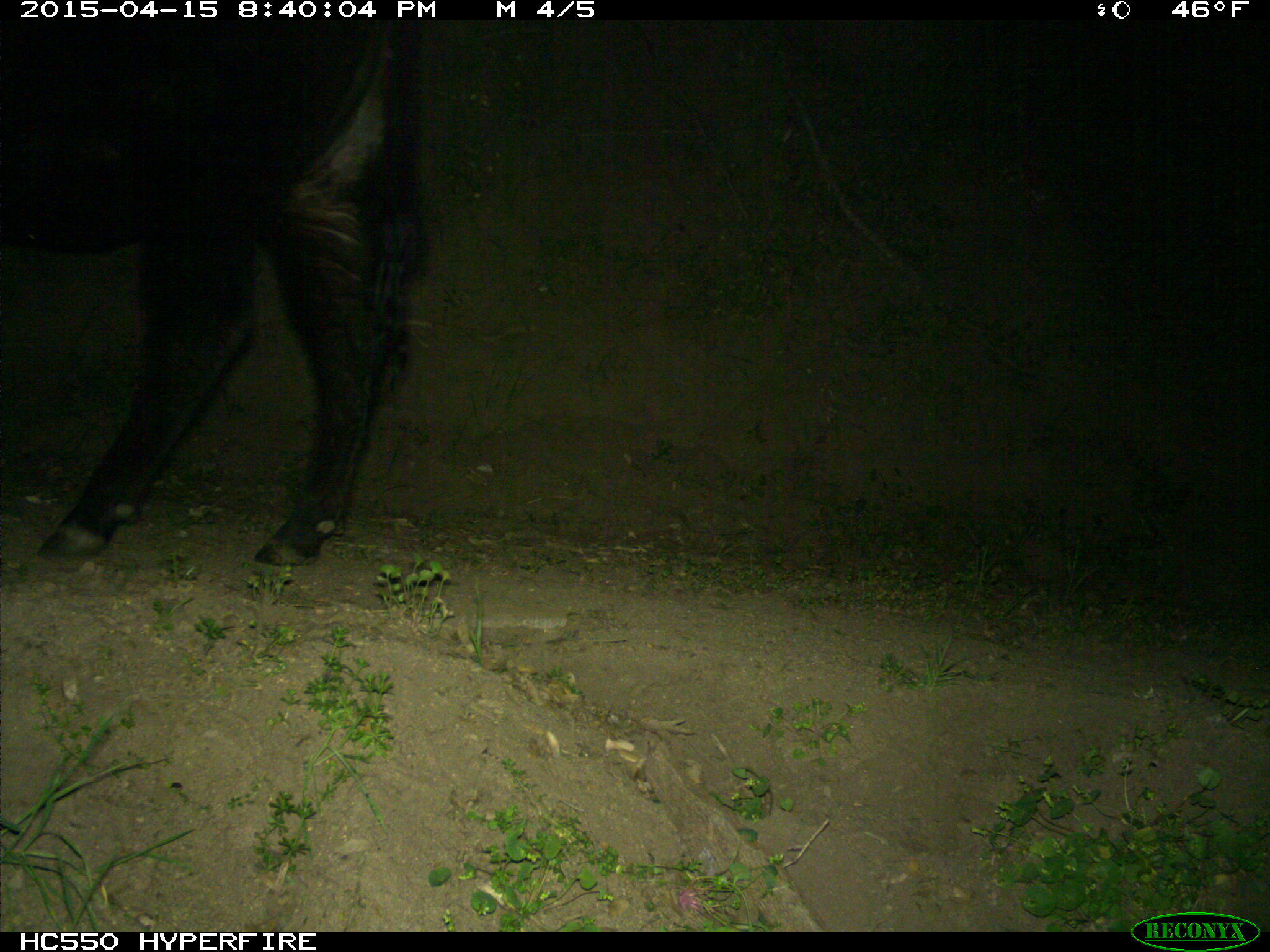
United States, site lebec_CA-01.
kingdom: Animalia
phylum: Chordata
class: Mammalia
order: Artiodactyla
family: Bovidae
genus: Bos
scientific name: Bos taurus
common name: domestic cow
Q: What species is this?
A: Bos taurus (domestic cow).